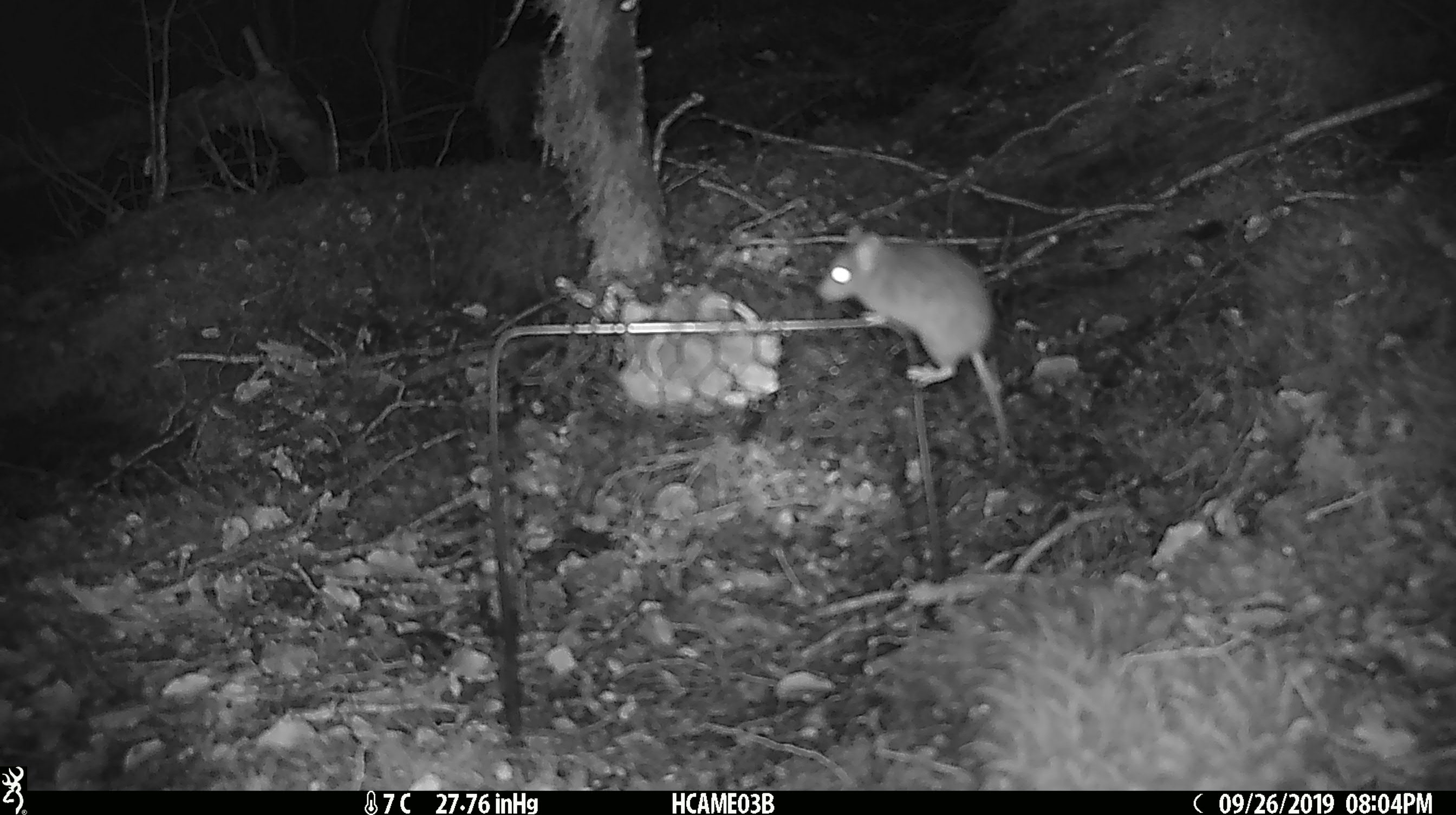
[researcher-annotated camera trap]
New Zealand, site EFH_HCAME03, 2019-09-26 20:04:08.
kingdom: Animalia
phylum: Chordata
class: Mammalia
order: Rodentia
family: Muridae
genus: Mus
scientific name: Mus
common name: mouse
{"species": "mouse (Mus)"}